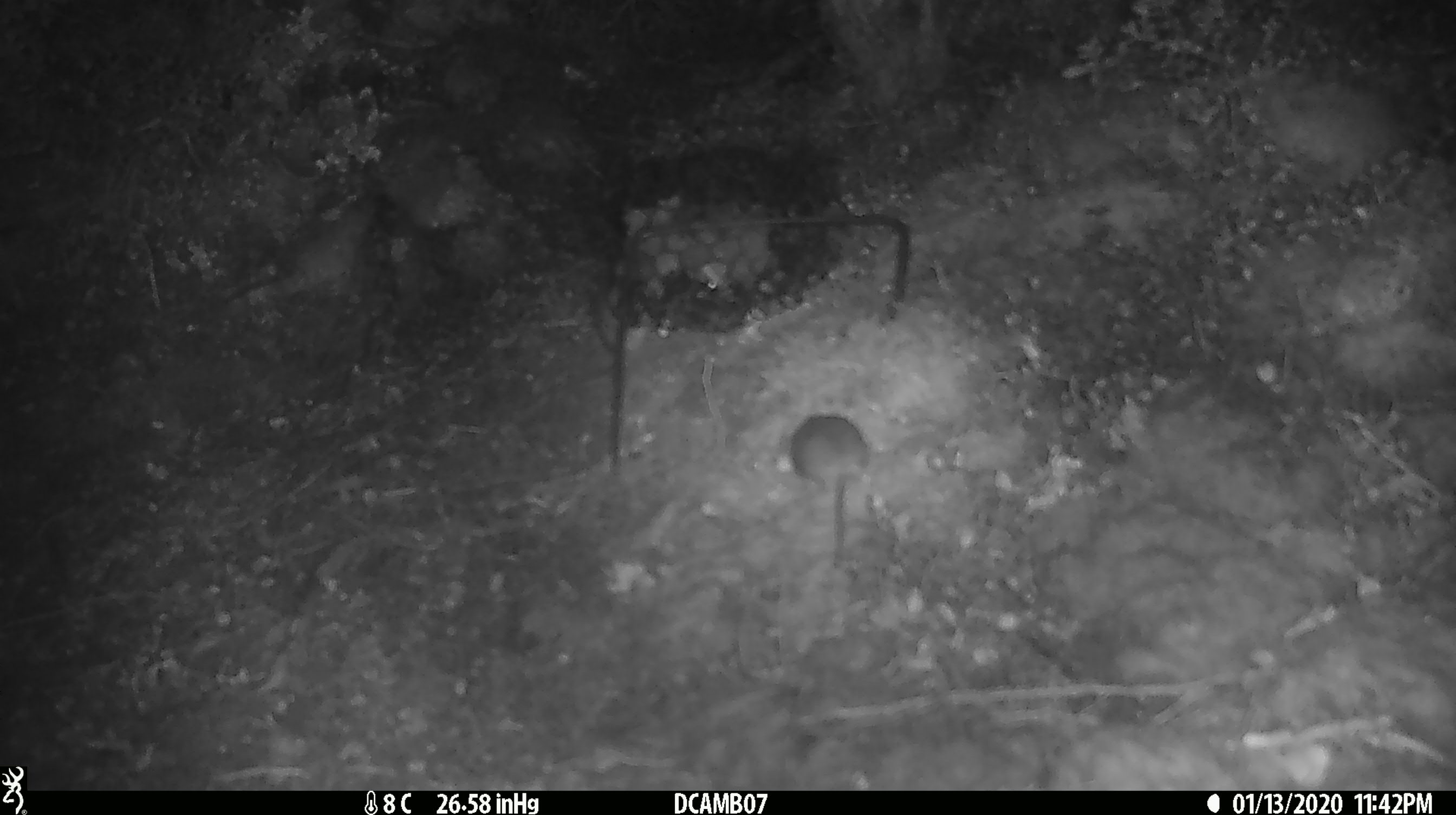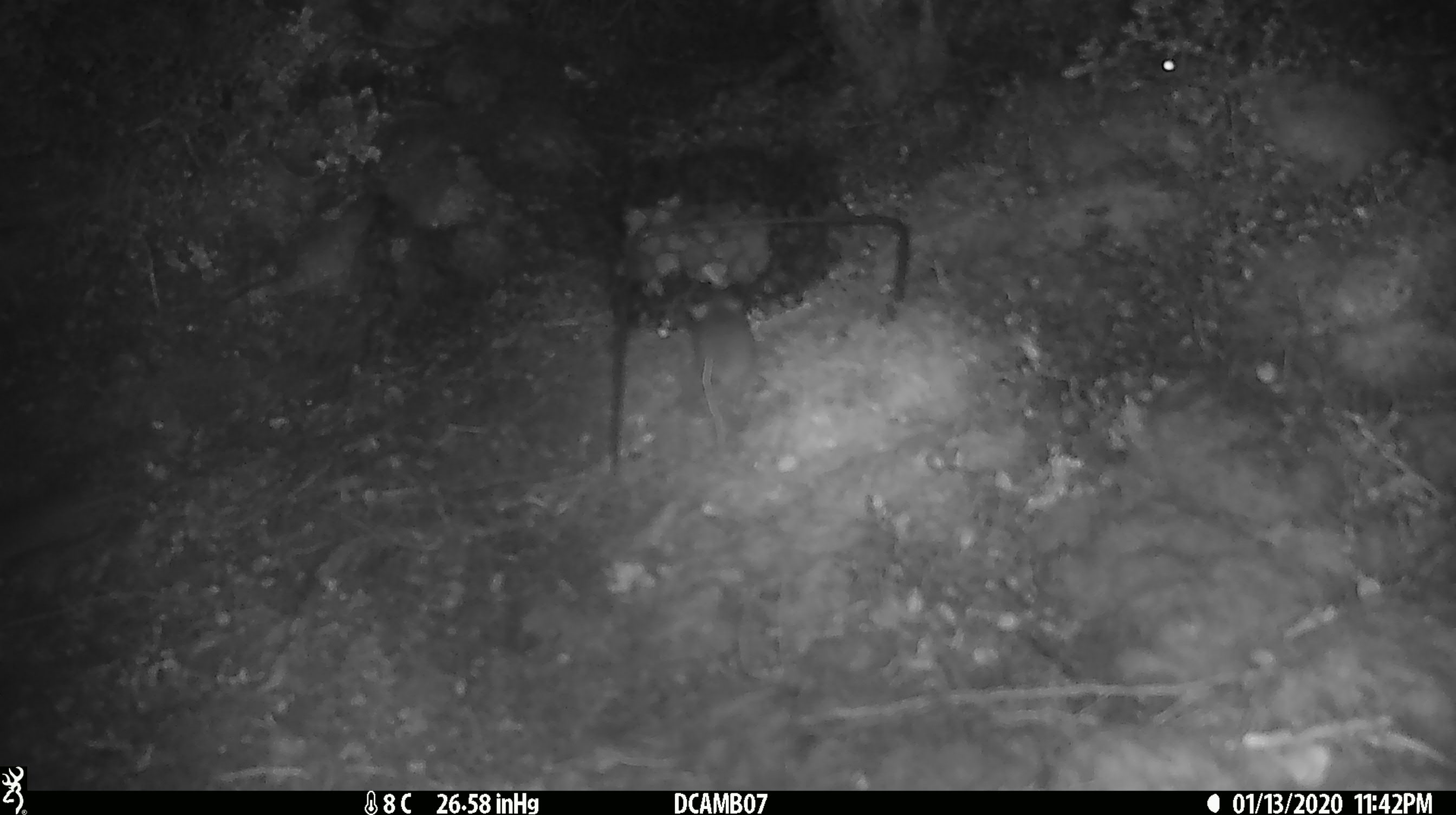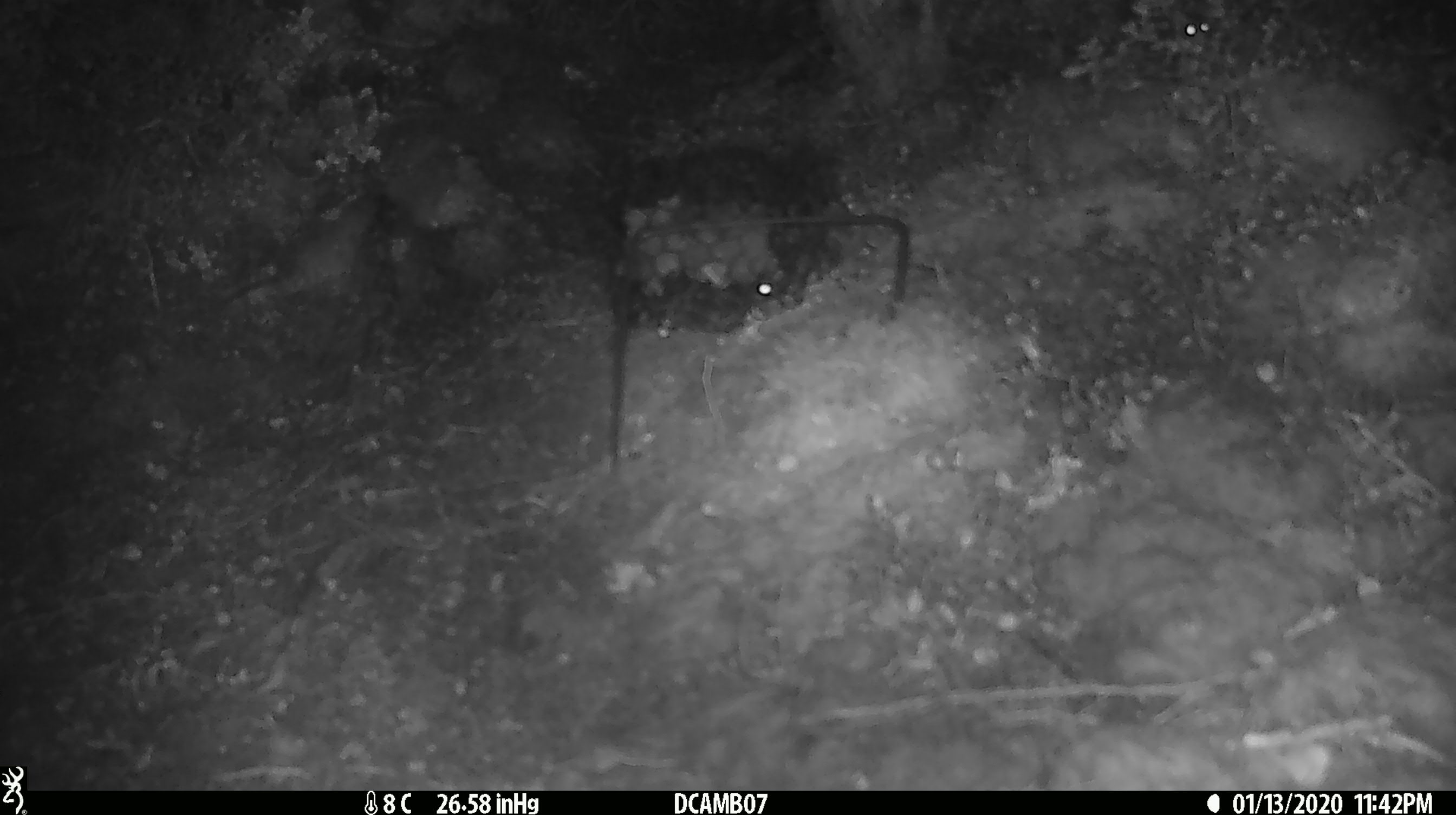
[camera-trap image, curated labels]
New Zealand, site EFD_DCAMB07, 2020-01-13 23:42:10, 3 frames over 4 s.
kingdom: Animalia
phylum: Chordata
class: Mammalia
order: Rodentia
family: Muridae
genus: Mus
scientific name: Mus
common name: mouse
Mouse (Mus).